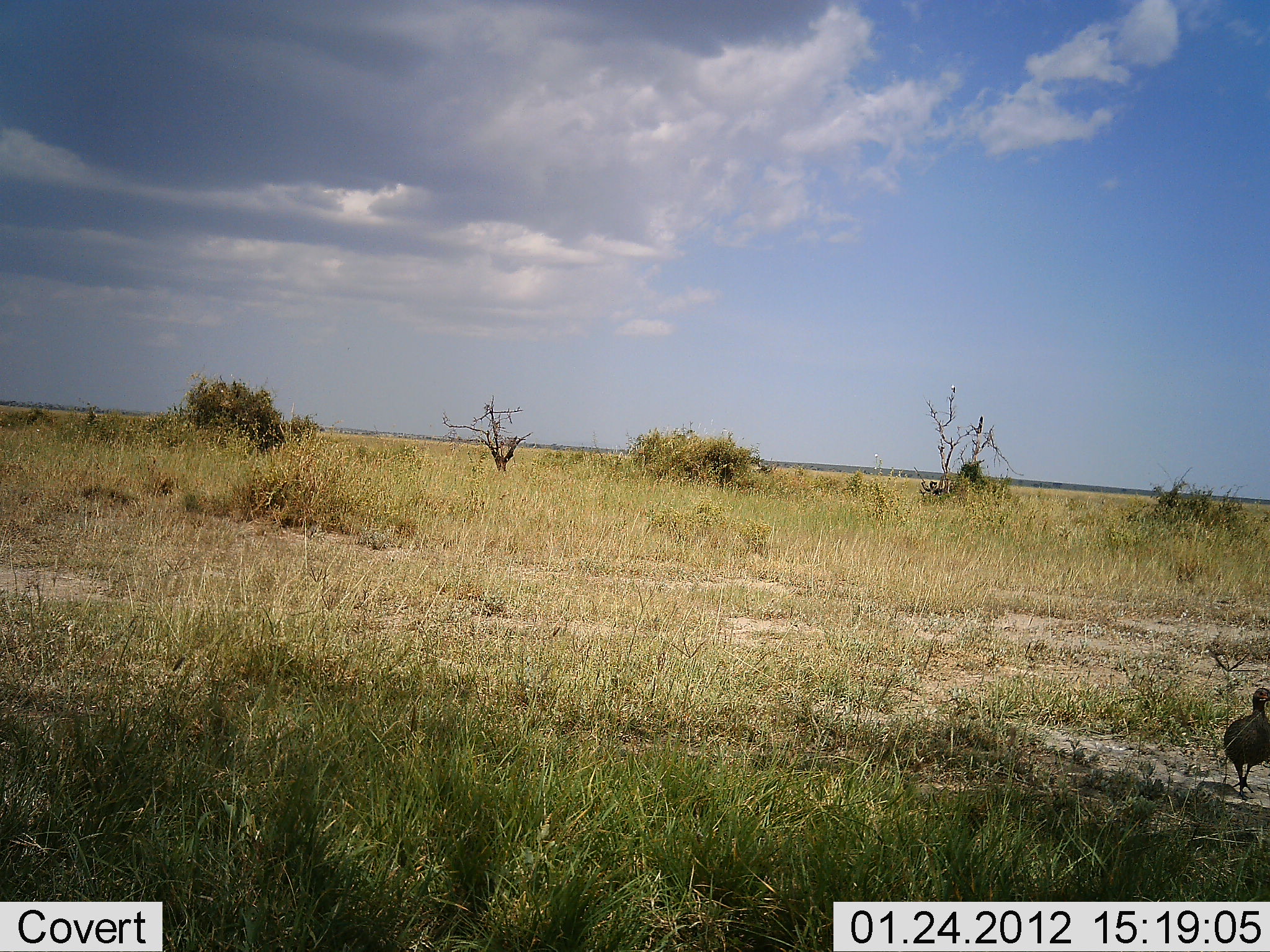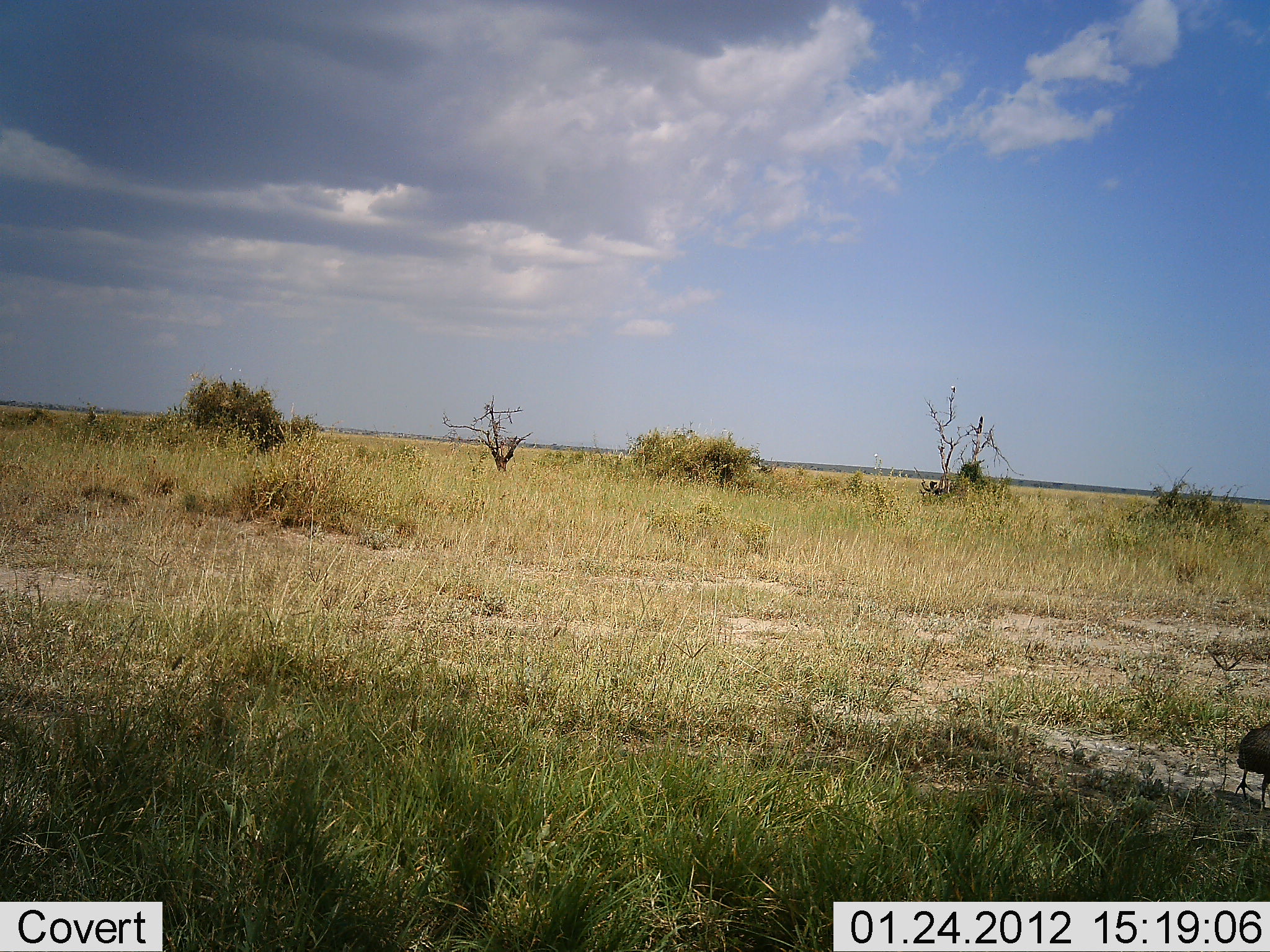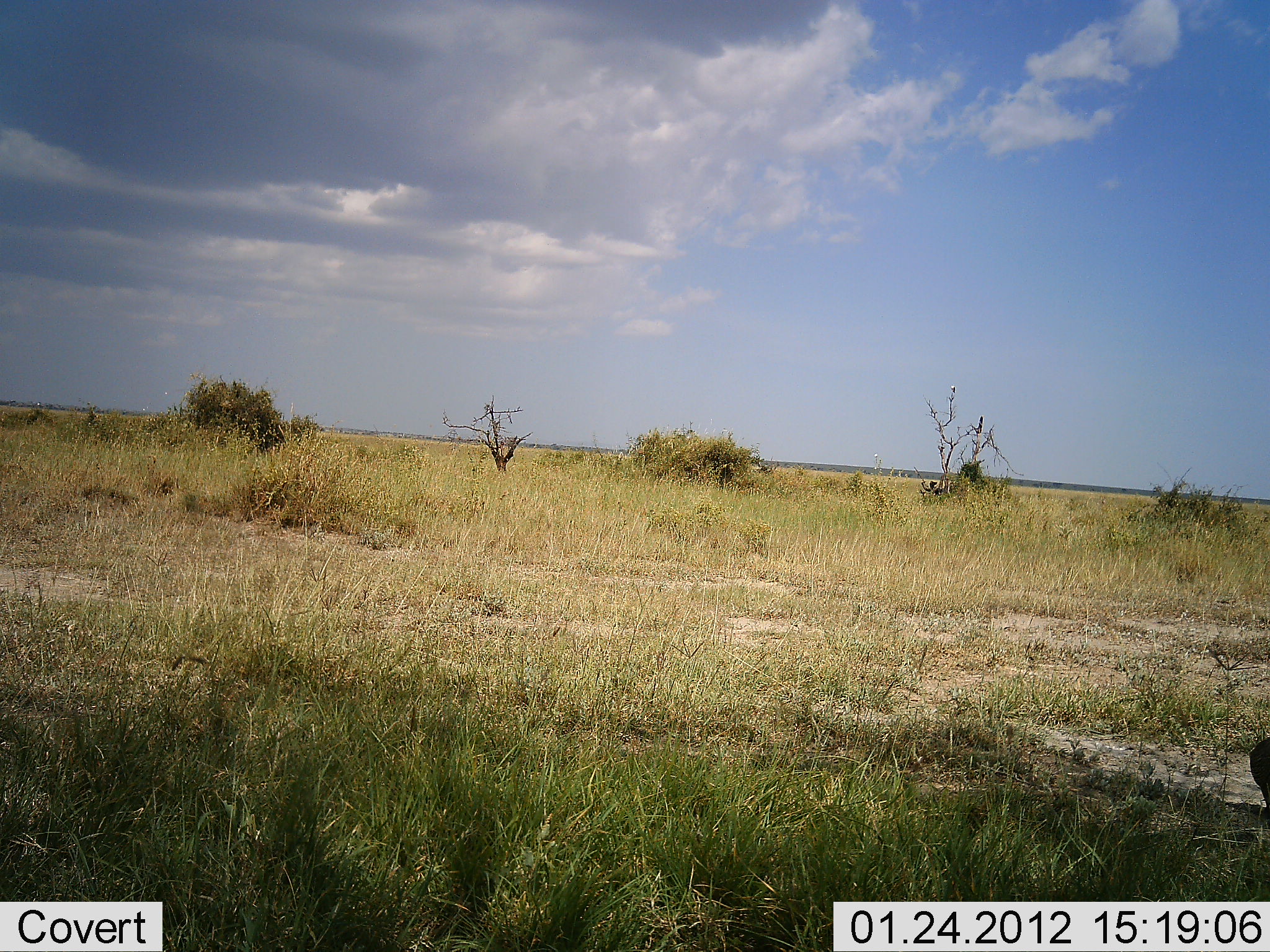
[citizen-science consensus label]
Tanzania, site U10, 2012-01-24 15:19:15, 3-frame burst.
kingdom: Animalia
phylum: Chordata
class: Aves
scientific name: Aves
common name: bird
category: otherbird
Otherbird (bird) (Aves), count 1. Behavior (volunteer vote fractions): standing 14%, resting 0%, moving 90%, interacting 0%. Young present (vote fraction): 0%. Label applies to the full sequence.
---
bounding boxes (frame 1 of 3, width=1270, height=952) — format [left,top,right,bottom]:
animal: [1222,686,1270,802]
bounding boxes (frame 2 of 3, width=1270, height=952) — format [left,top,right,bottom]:
animal: [1233,719,1270,815]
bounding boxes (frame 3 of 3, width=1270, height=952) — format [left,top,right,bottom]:
animal: [1247,735,1269,818]